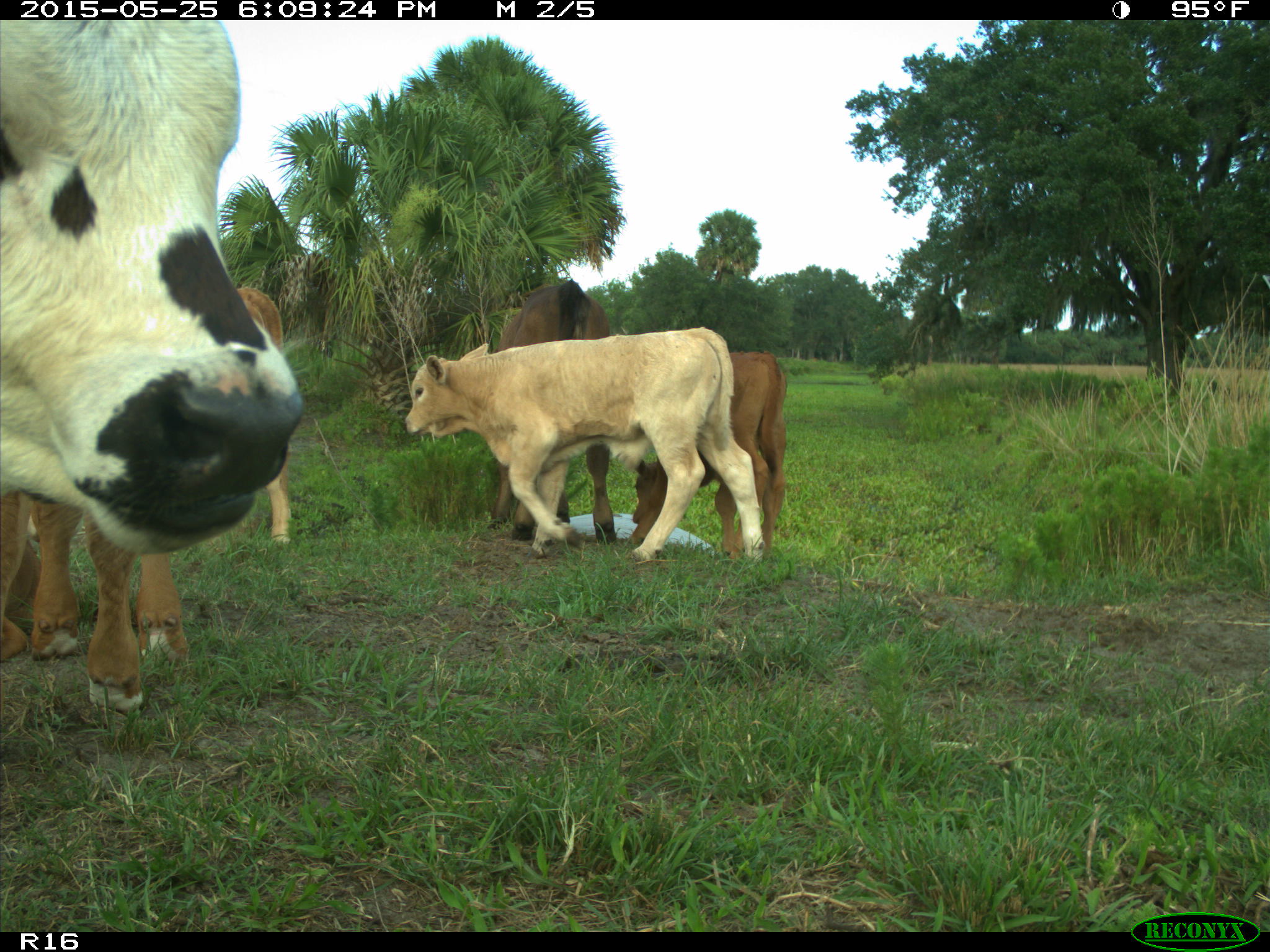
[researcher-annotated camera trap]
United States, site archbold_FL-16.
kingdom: Animalia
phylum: Chordata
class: Mammalia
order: Artiodactyla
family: Bovidae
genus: Bos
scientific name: Bos taurus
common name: domestic cow